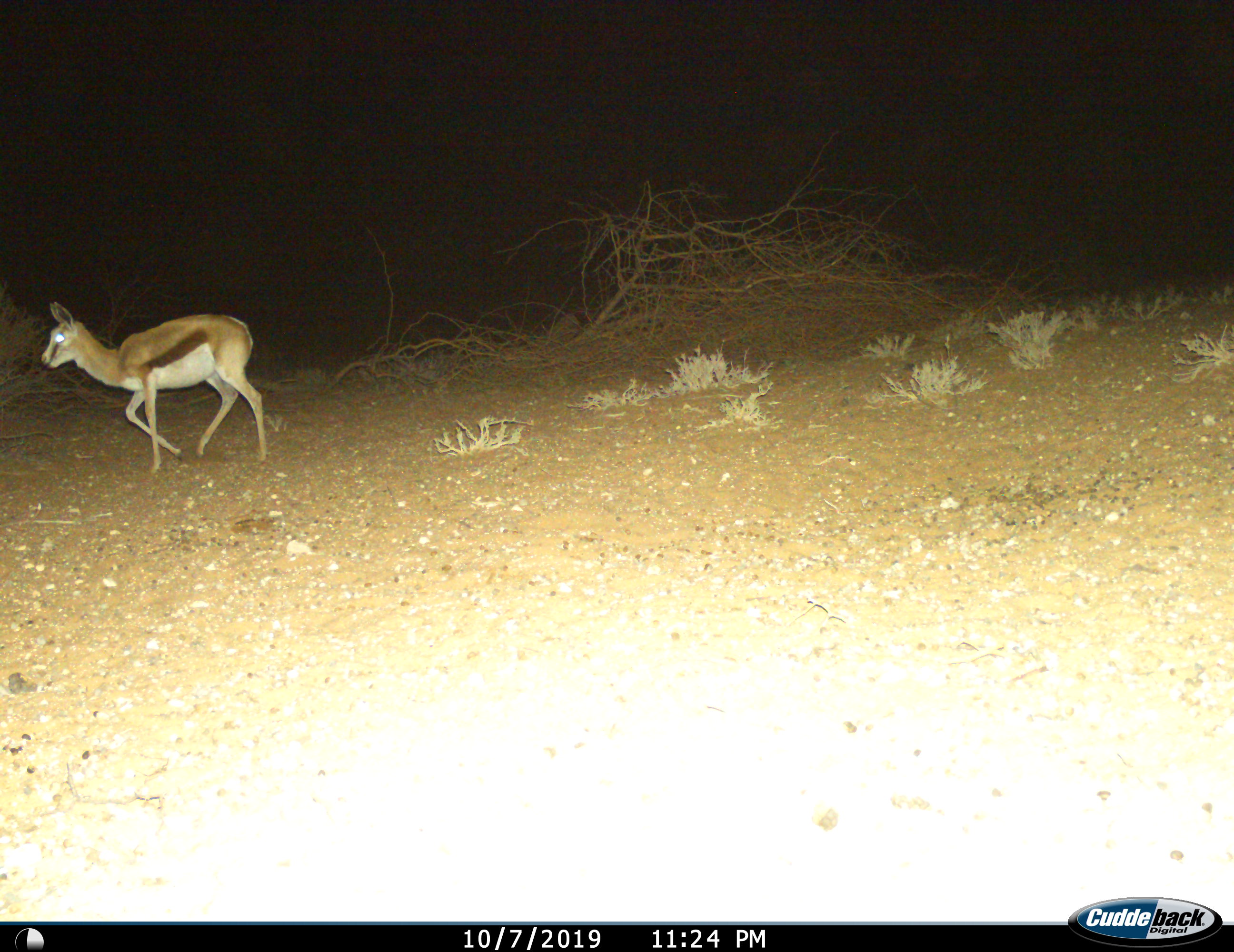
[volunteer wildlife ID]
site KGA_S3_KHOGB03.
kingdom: Animalia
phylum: Chordata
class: Mammalia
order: Artiodactyla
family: Bovidae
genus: Antidorcas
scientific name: Antidorcas marsupialis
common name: springbok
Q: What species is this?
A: Springbok (Antidorcas marsupialis).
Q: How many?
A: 1.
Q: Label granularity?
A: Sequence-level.